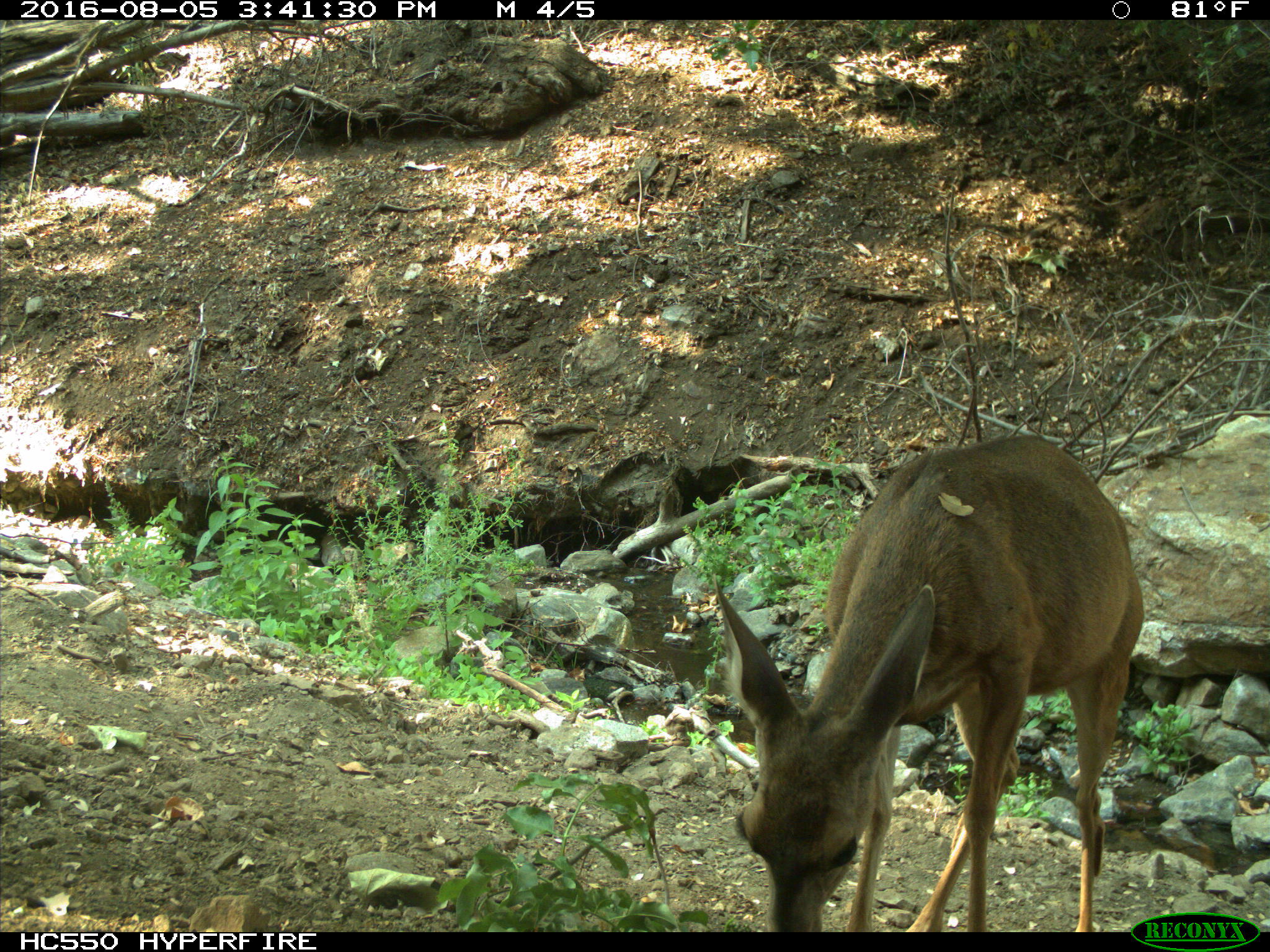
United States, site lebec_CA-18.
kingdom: Animalia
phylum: Chordata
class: Mammalia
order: Artiodactyla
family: Cervidae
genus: Odocoileus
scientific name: Odocoileus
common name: deer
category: unidentified deer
Unidentified deer (deer) (Odocoileus).